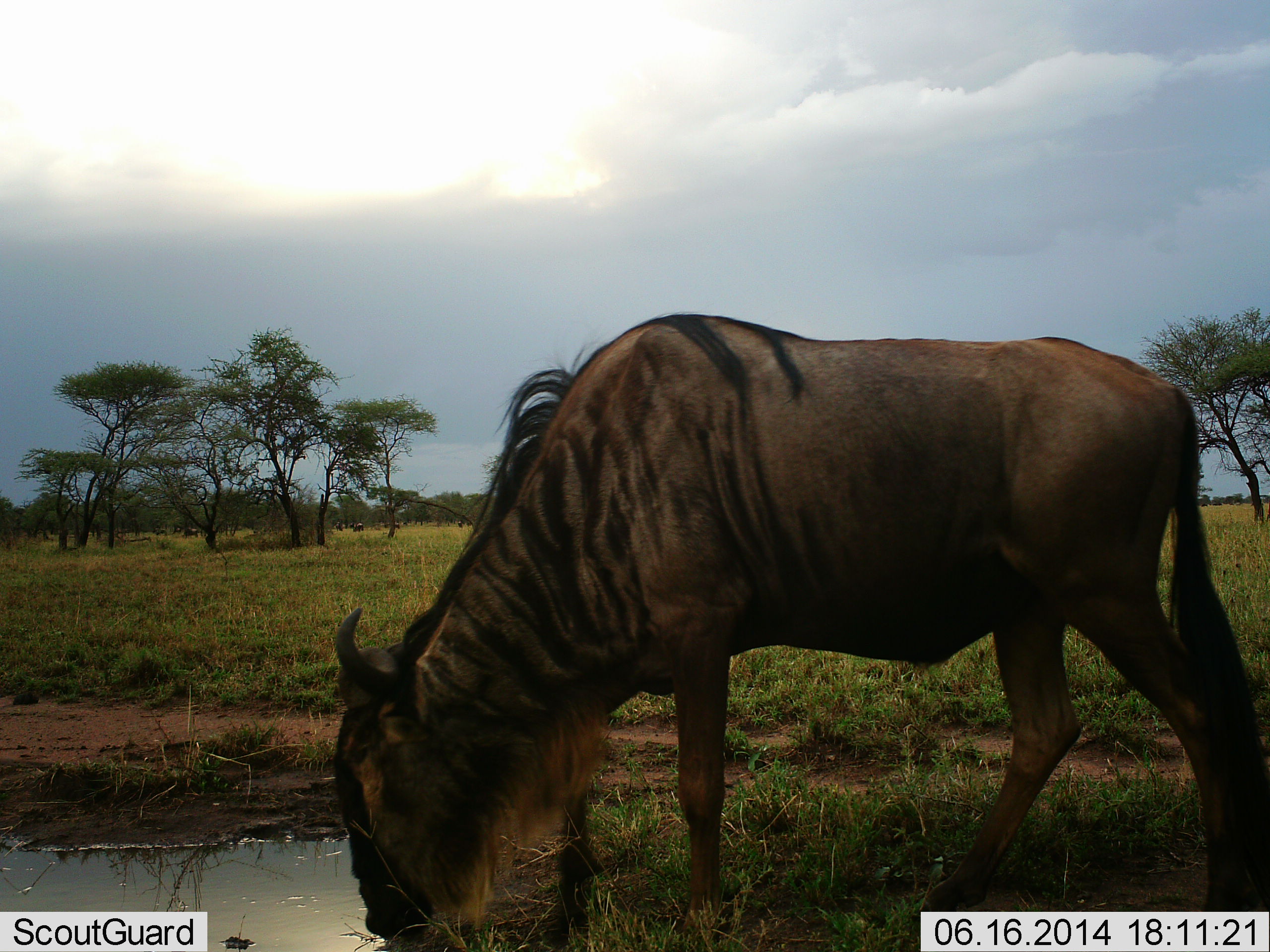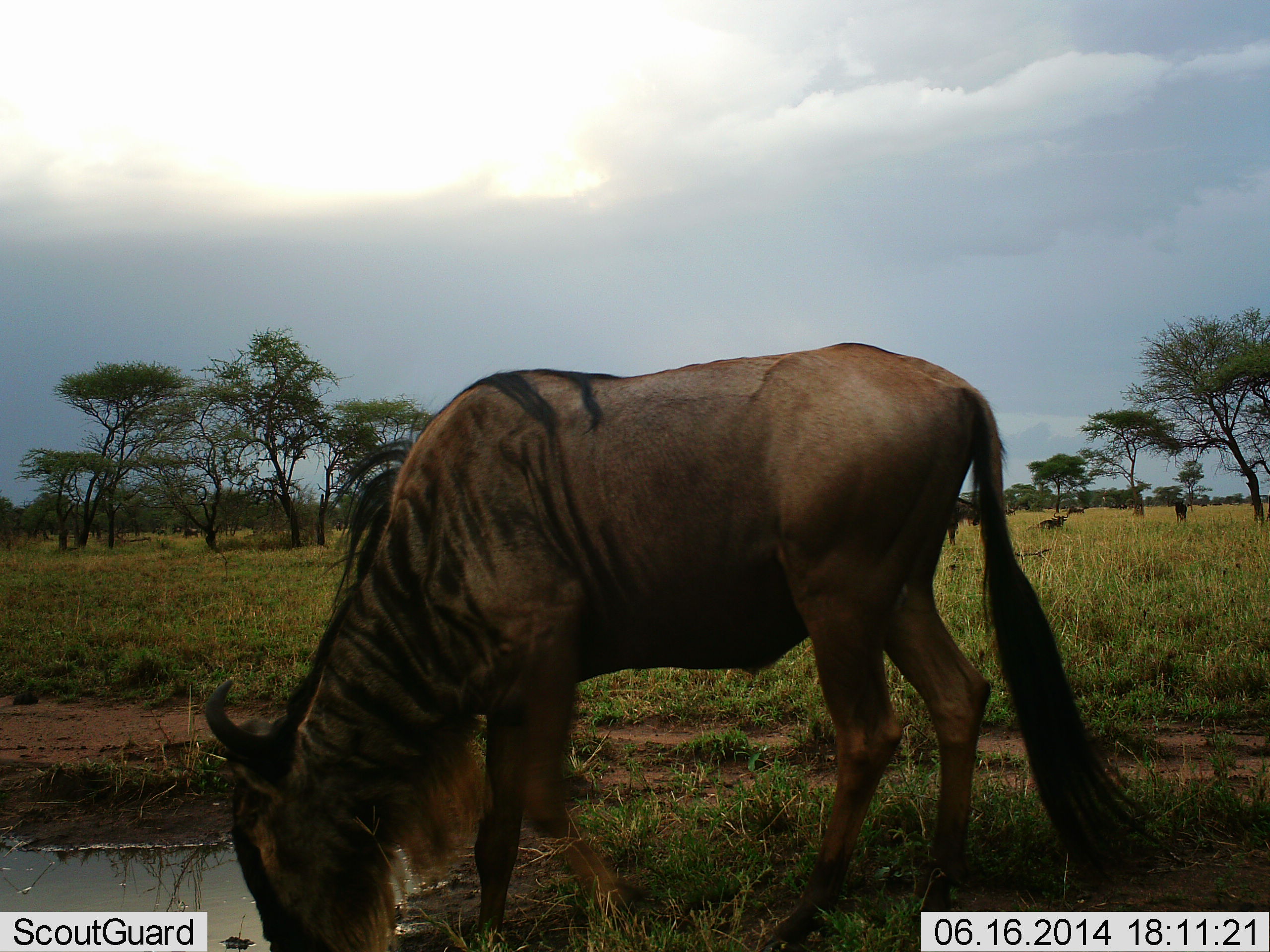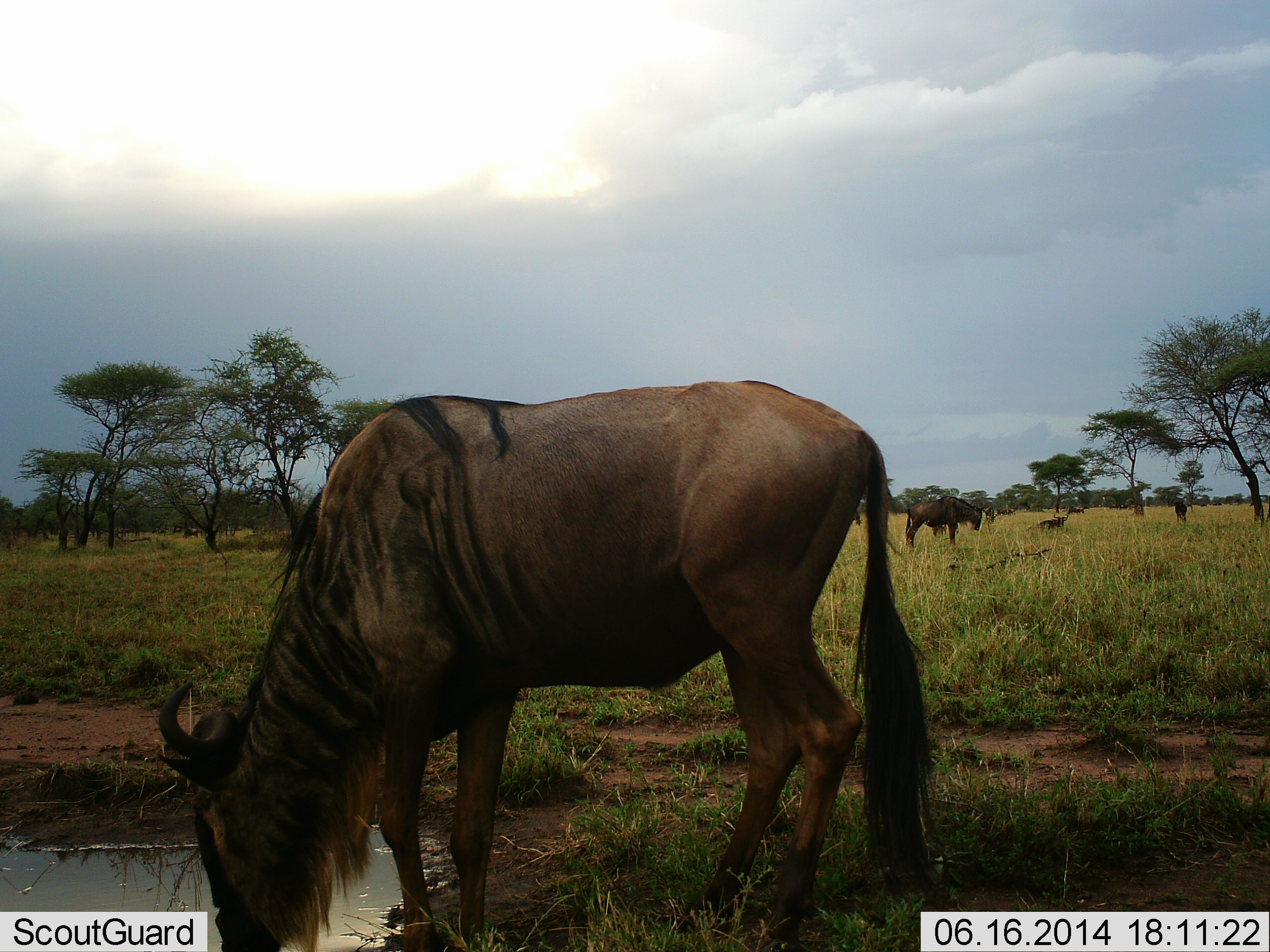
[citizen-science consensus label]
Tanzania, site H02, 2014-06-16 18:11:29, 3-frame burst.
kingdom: Animalia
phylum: Chordata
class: Mammalia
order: Artiodactyla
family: Bovidae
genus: Connochaetes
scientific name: Connochaetes taurinus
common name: blue wildebeest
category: wildebeest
Wildebeest (blue wildebeest) (Connochaetes taurinus), count 3. Behavior (volunteer vote fractions): standing 60%, resting 10%, moving 40%, interacting 0%. Young present (vote fraction): 0%. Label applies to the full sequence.